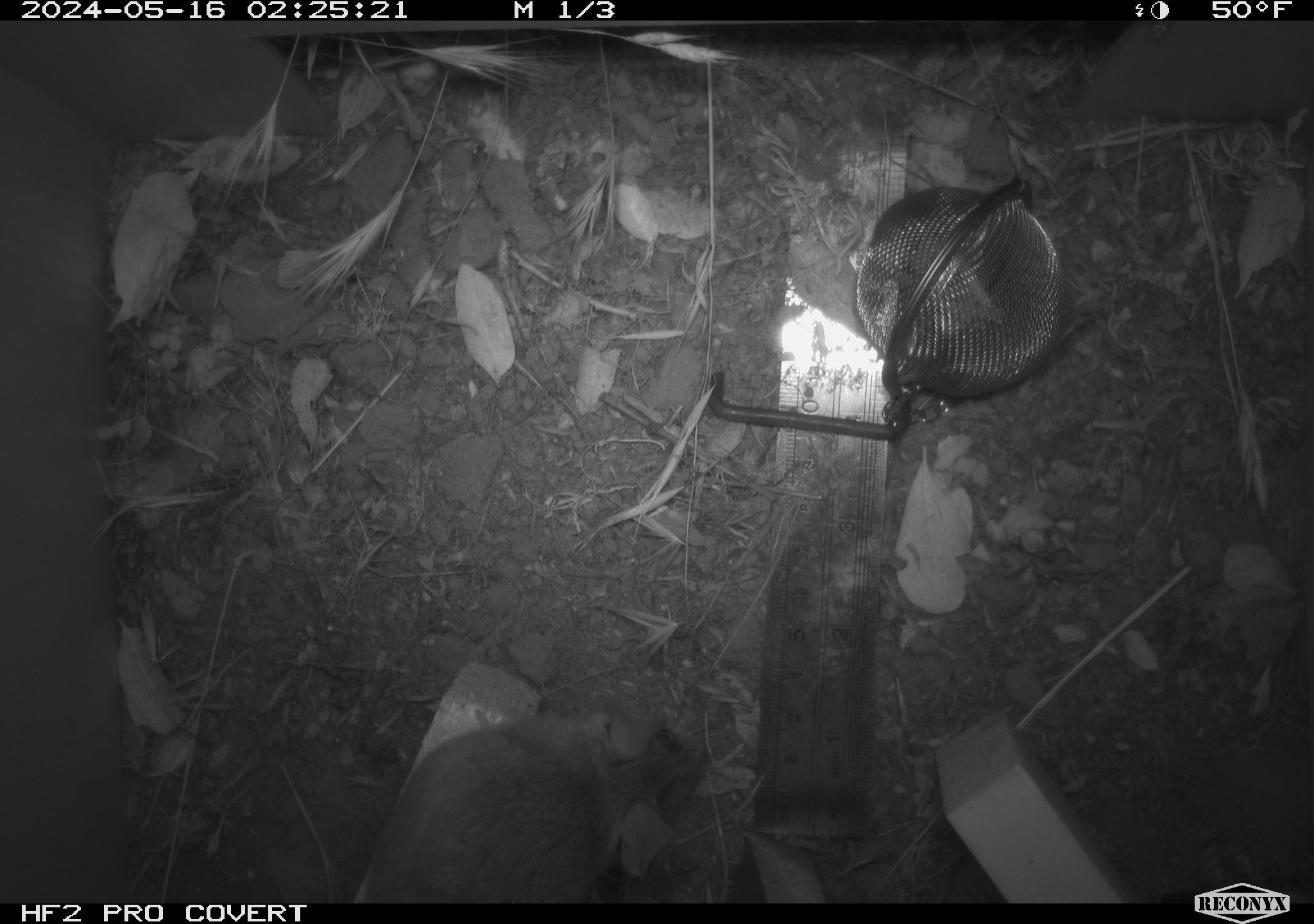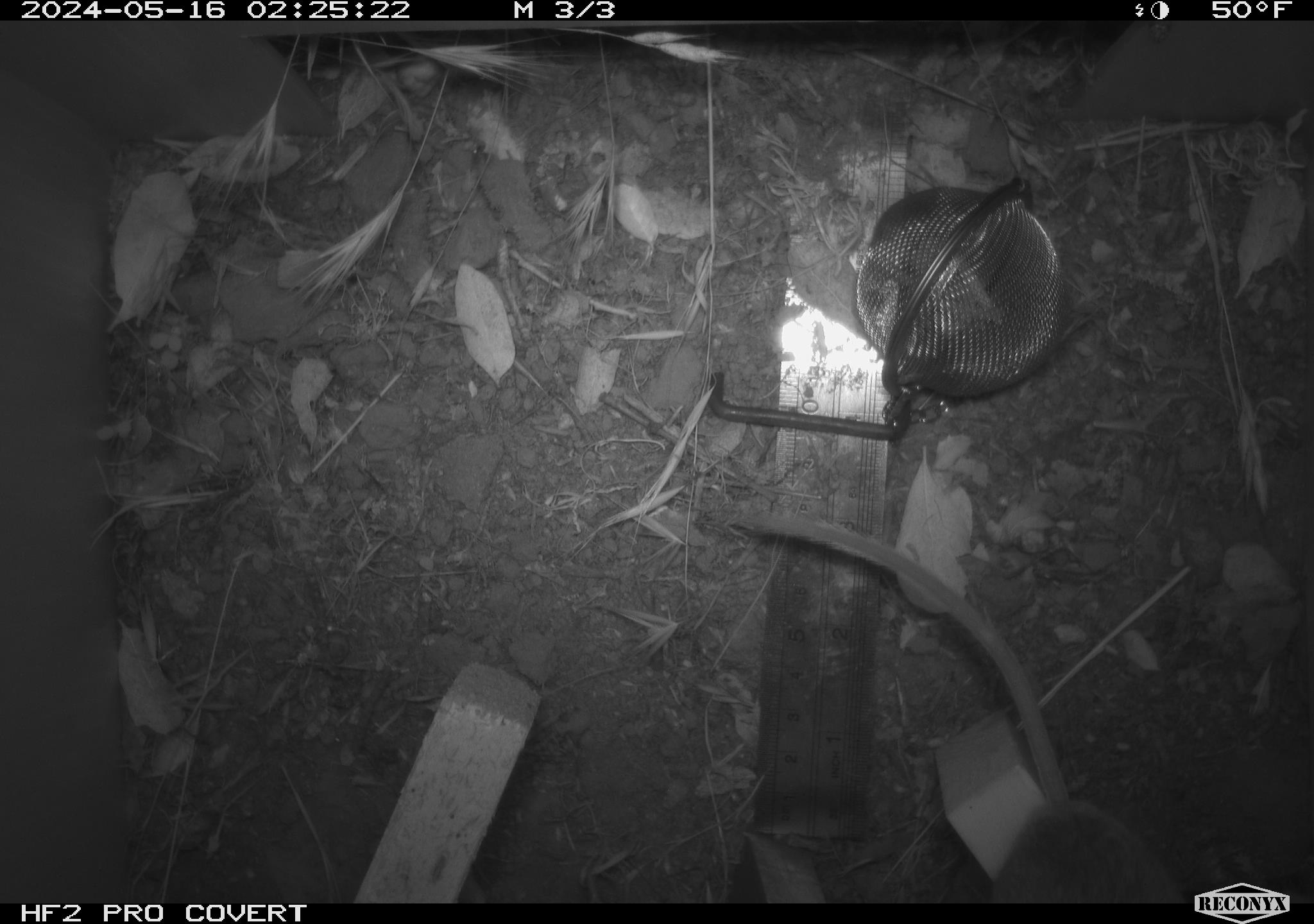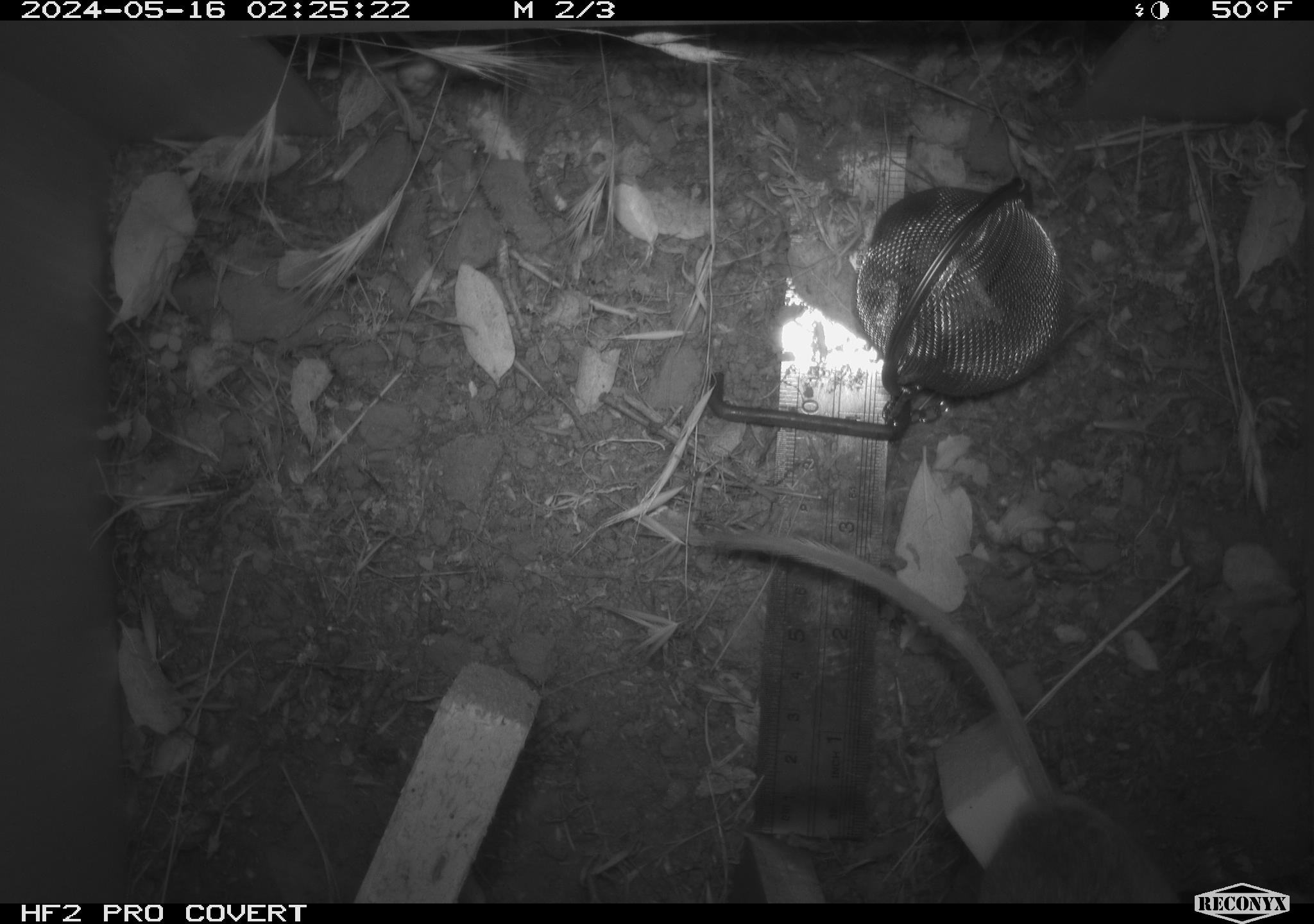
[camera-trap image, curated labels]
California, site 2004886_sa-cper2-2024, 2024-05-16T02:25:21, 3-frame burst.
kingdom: Animalia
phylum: Chordata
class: Mammalia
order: Rodentia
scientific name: Rodentia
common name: rodent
Rodent (Rodentia).